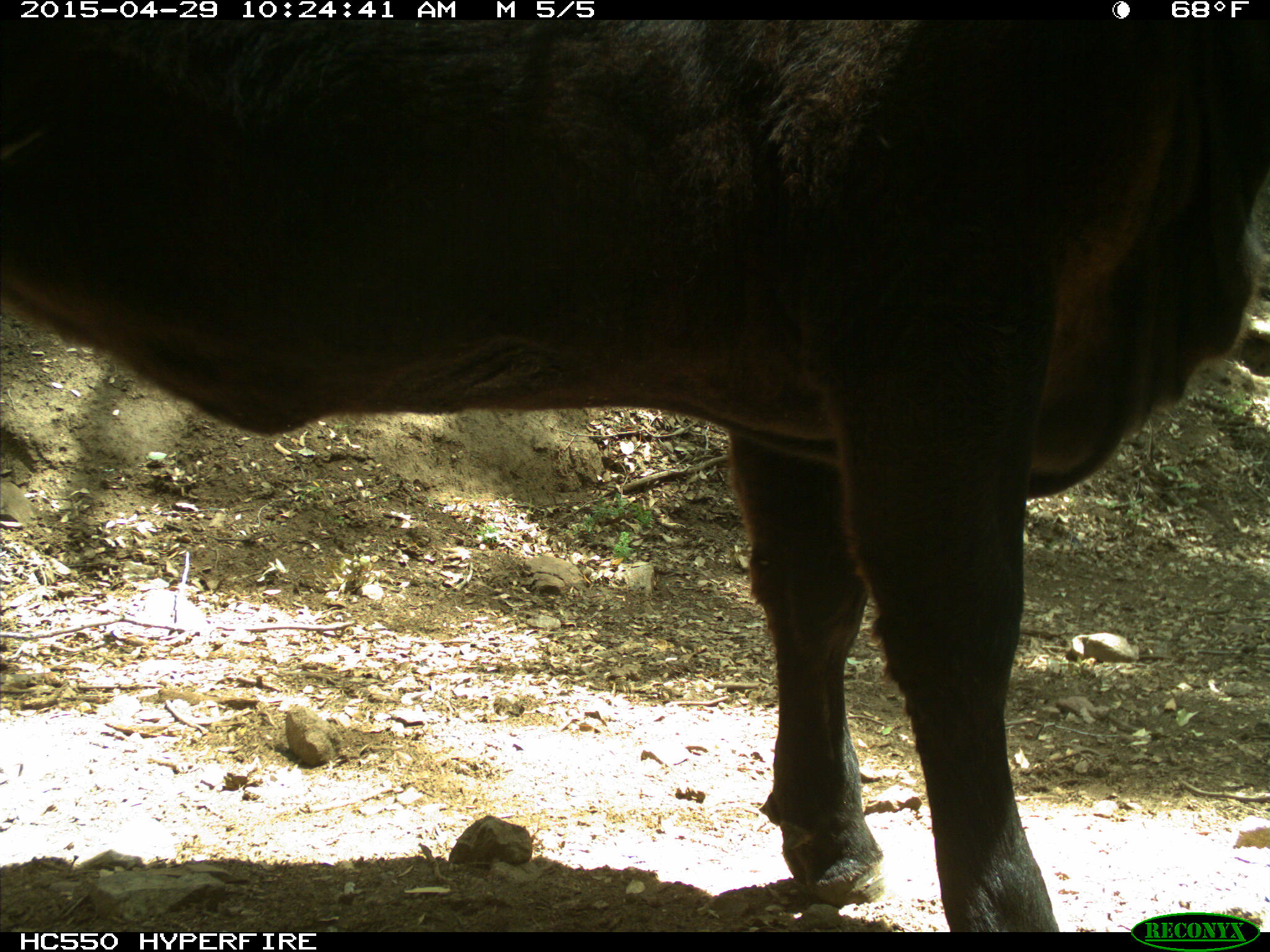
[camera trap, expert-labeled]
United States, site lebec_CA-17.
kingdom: Animalia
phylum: Chordata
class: Mammalia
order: Artiodactyla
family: Bovidae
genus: Bos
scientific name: Bos taurus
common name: domestic cow